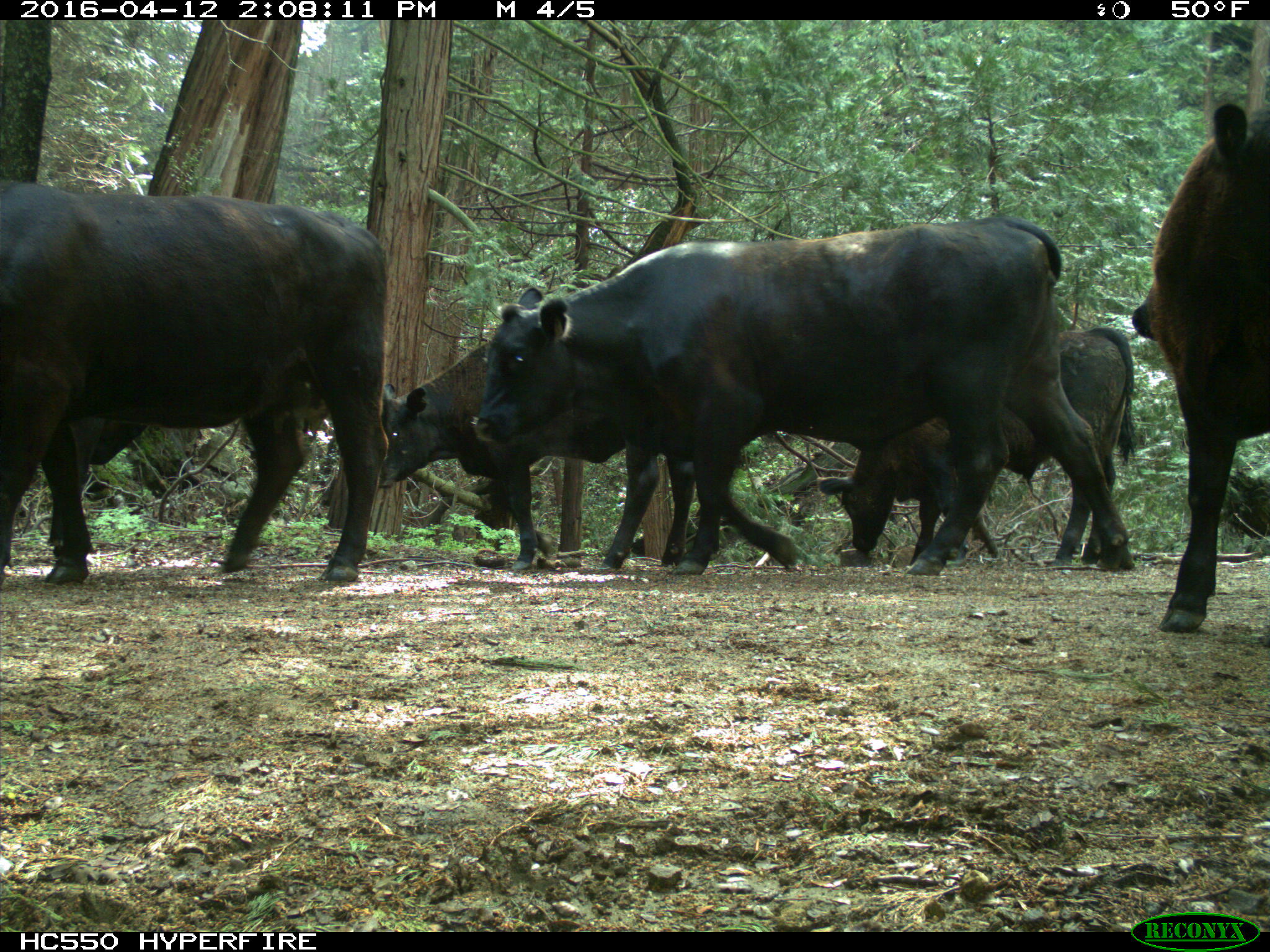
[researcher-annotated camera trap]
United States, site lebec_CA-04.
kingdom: Animalia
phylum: Chordata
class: Mammalia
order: Artiodactyla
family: Bovidae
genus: Bos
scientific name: Bos taurus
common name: domestic cow